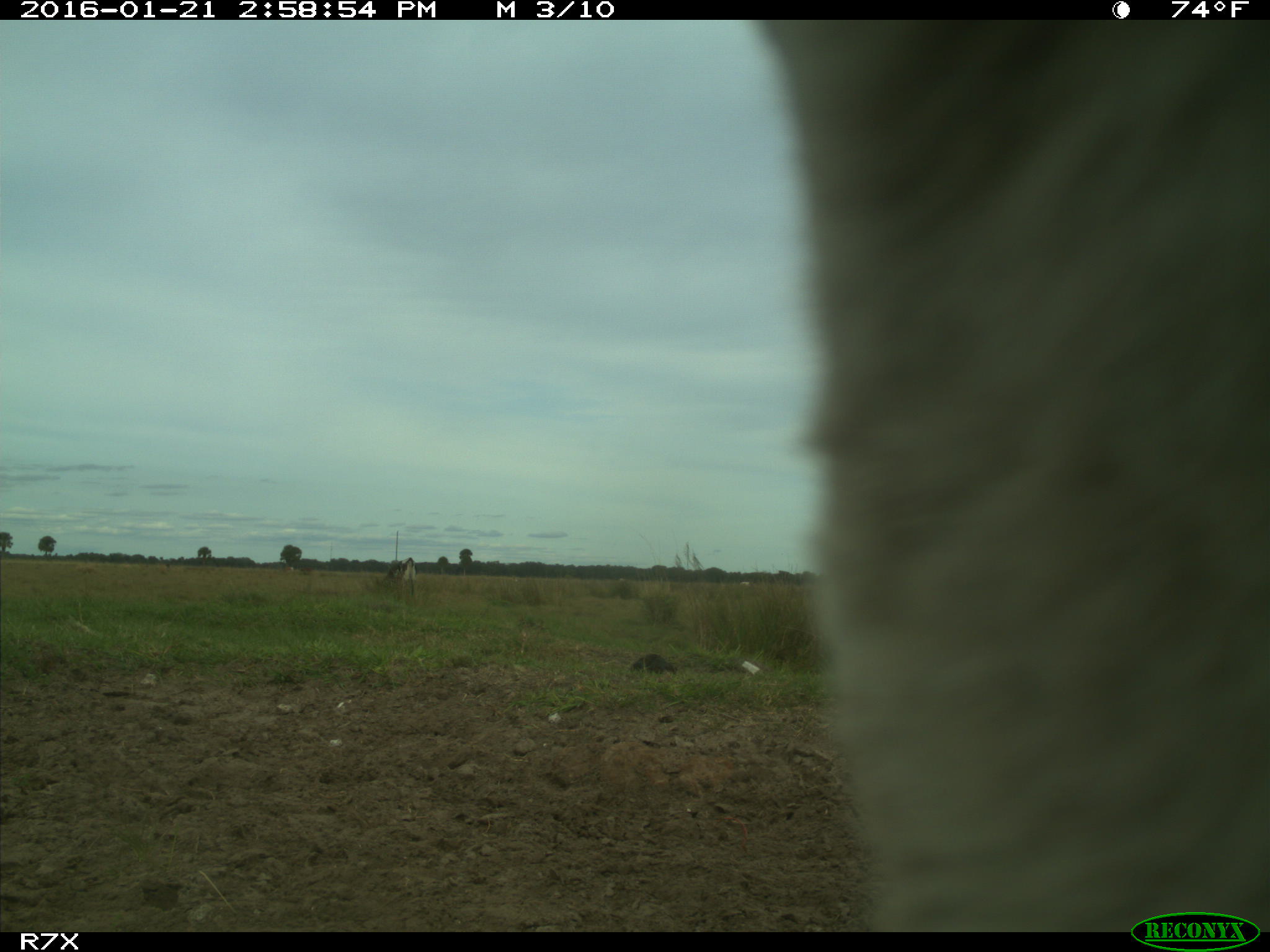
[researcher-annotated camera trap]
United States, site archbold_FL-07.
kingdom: Animalia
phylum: Chordata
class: Mammalia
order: Artiodactyla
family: Bovidae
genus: Bos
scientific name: Bos taurus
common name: domestic cow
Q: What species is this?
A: Bos taurus (domestic cow).